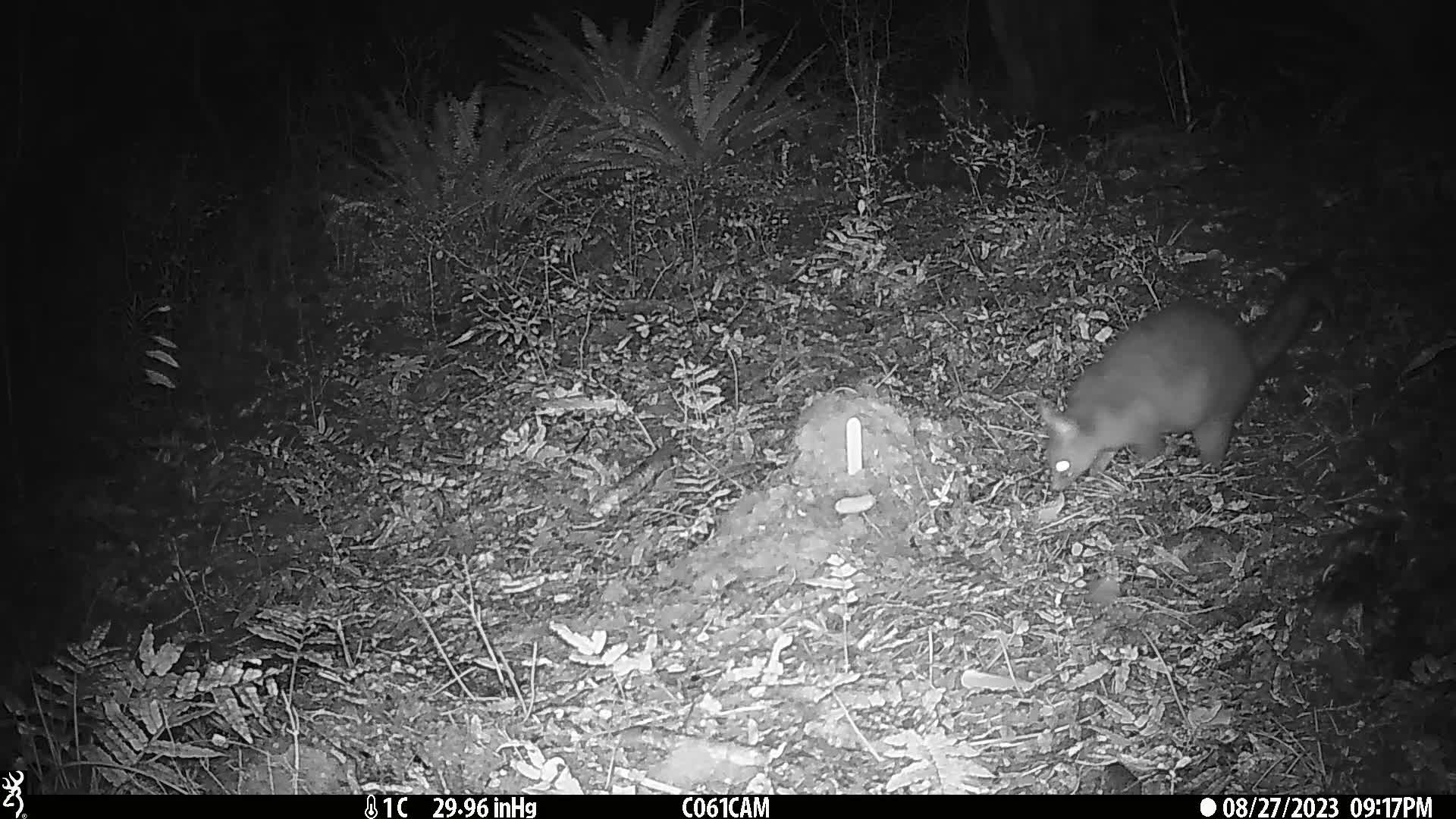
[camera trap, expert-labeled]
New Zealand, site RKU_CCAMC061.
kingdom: Animalia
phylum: Chordata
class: Mammalia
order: Diprotodontia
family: Phalangeridae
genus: Trichosurus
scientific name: Trichosurus vulpecula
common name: common brushtail possum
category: possum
Possum (common brushtail possum) (Trichosurus vulpecula).